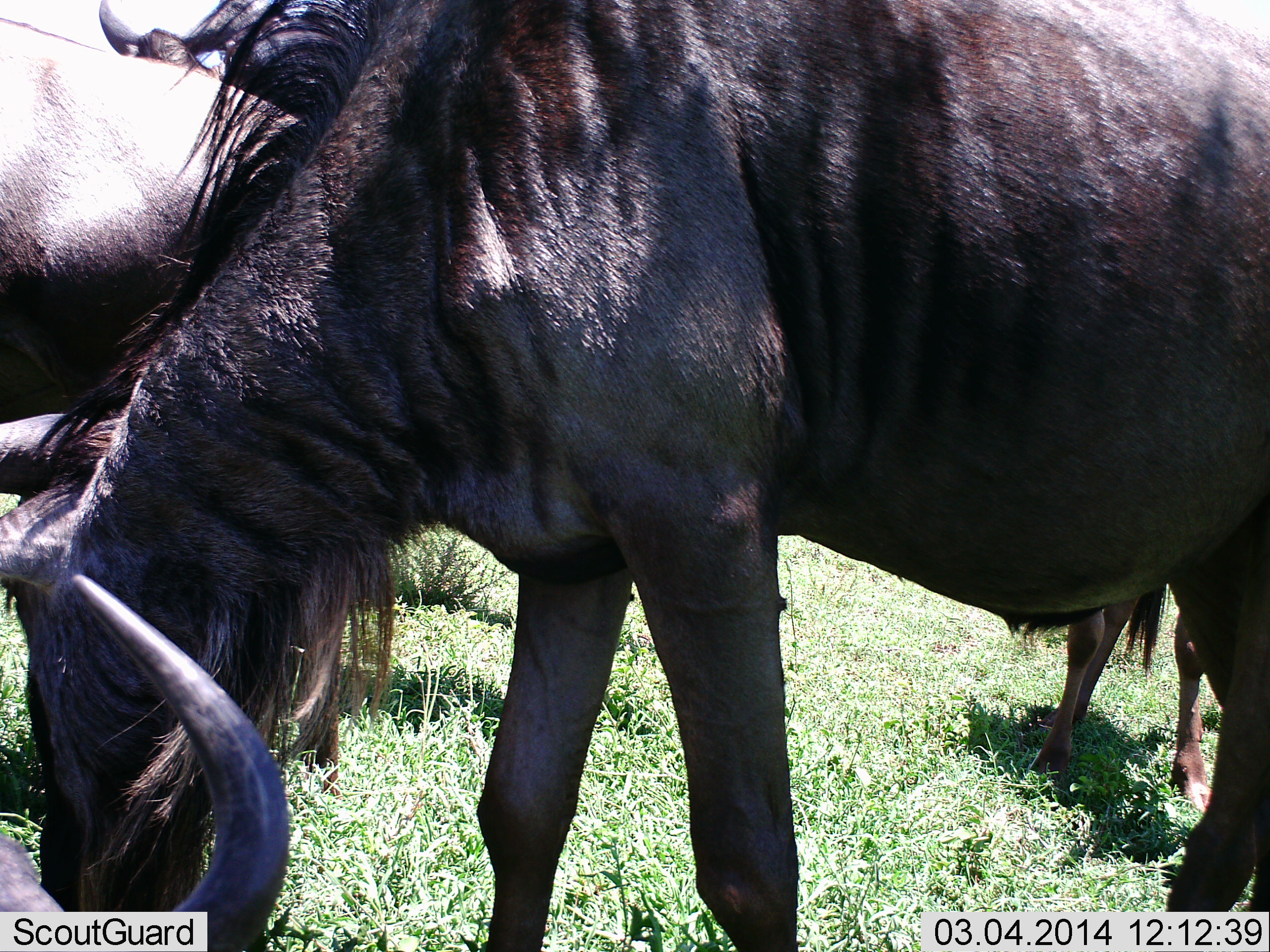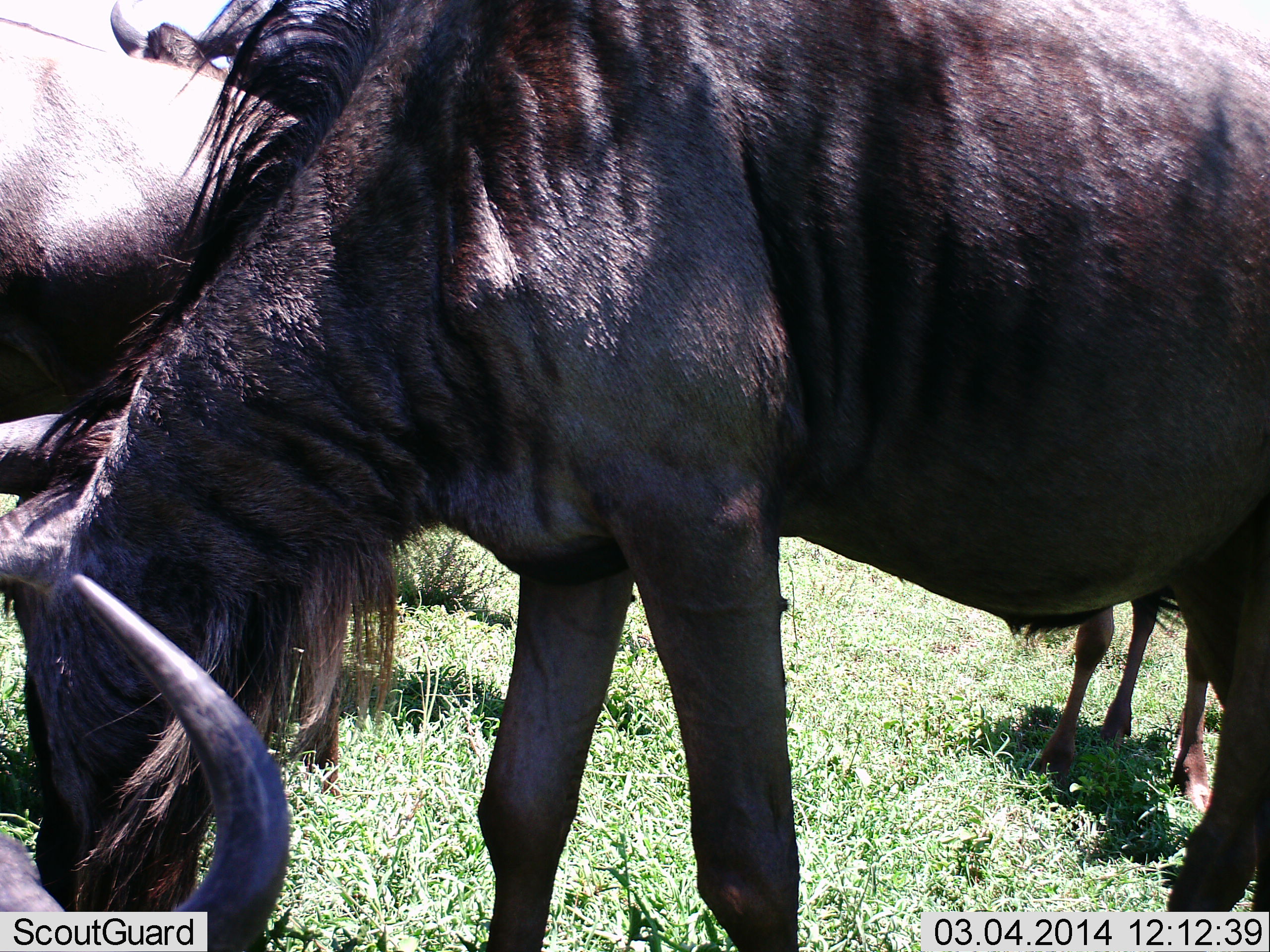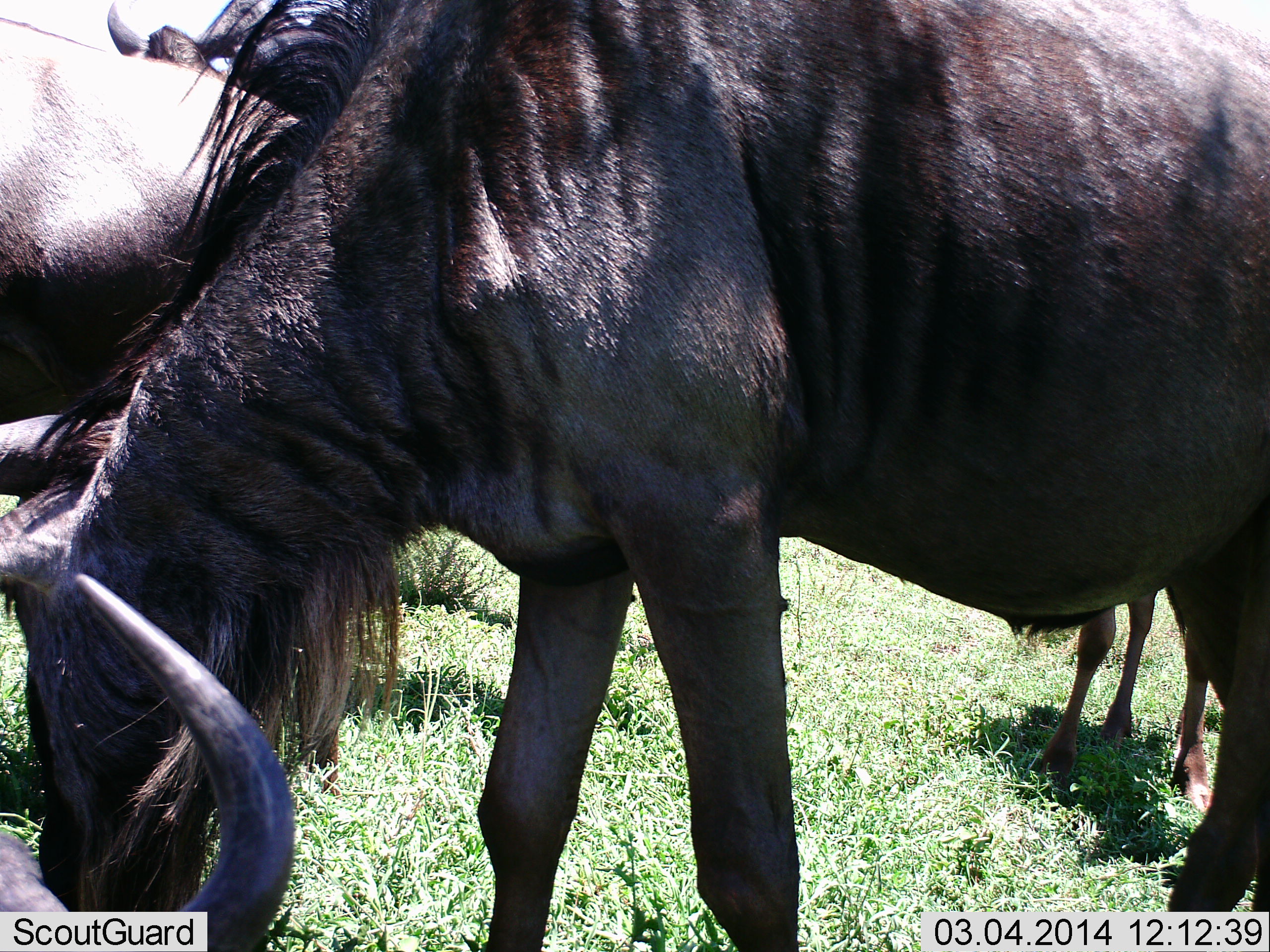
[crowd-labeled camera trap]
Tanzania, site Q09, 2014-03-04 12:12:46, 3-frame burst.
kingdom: Animalia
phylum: Chordata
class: Mammalia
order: Artiodactyla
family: Bovidae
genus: Connochaetes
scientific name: Connochaetes taurinus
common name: blue wildebeest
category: wildebeest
Wildebeest (blue wildebeest) (Connochaetes taurinus), count 4. Behavior (volunteer vote fractions): standing 70%, resting 30%, moving 0%, interacting 10%. Young present (vote fraction): 0%. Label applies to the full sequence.